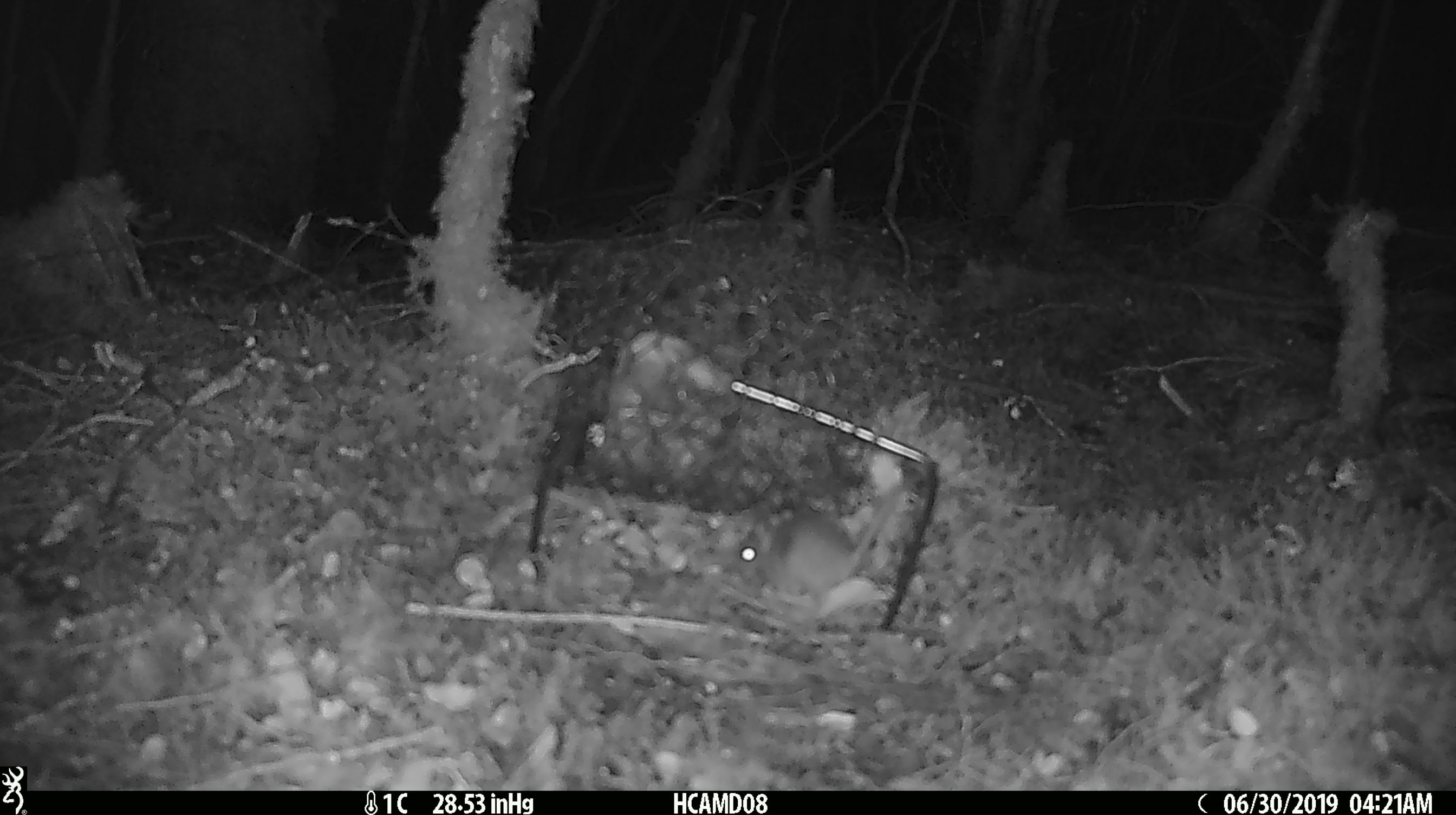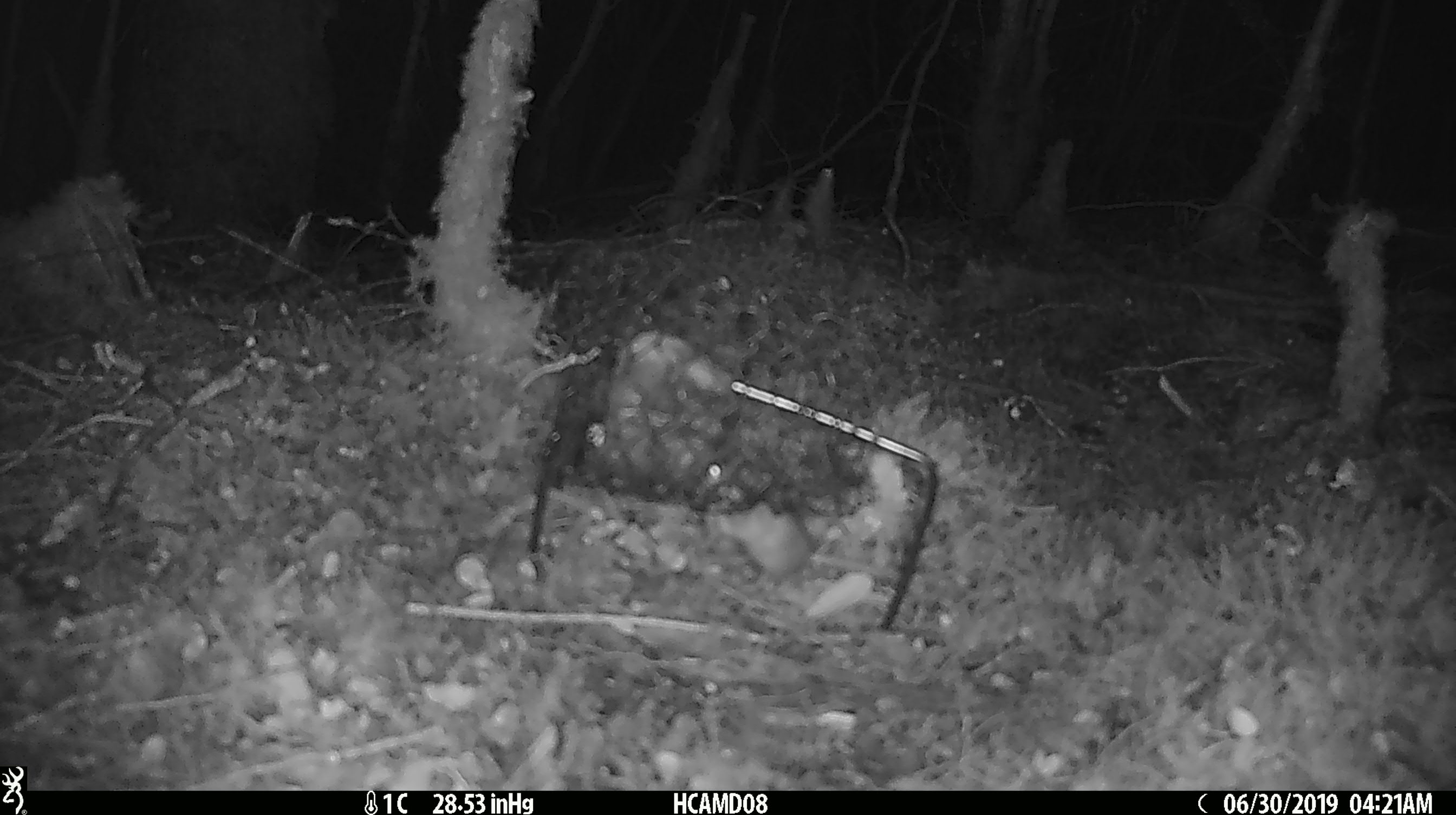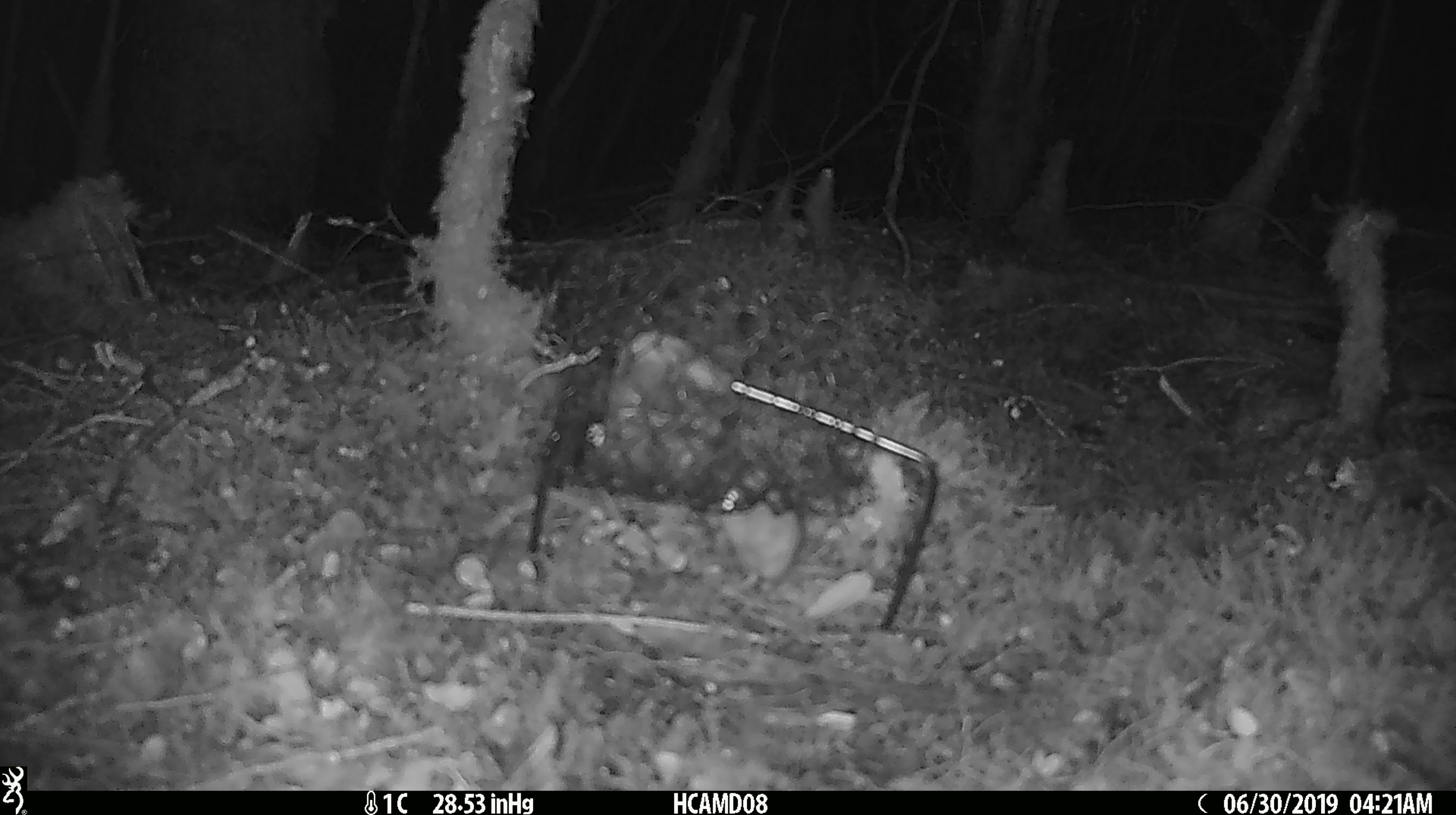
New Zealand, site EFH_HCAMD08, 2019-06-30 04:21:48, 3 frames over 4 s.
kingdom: Animalia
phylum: Chordata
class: Mammalia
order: Rodentia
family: Muridae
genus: Mus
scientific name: Mus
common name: mouse